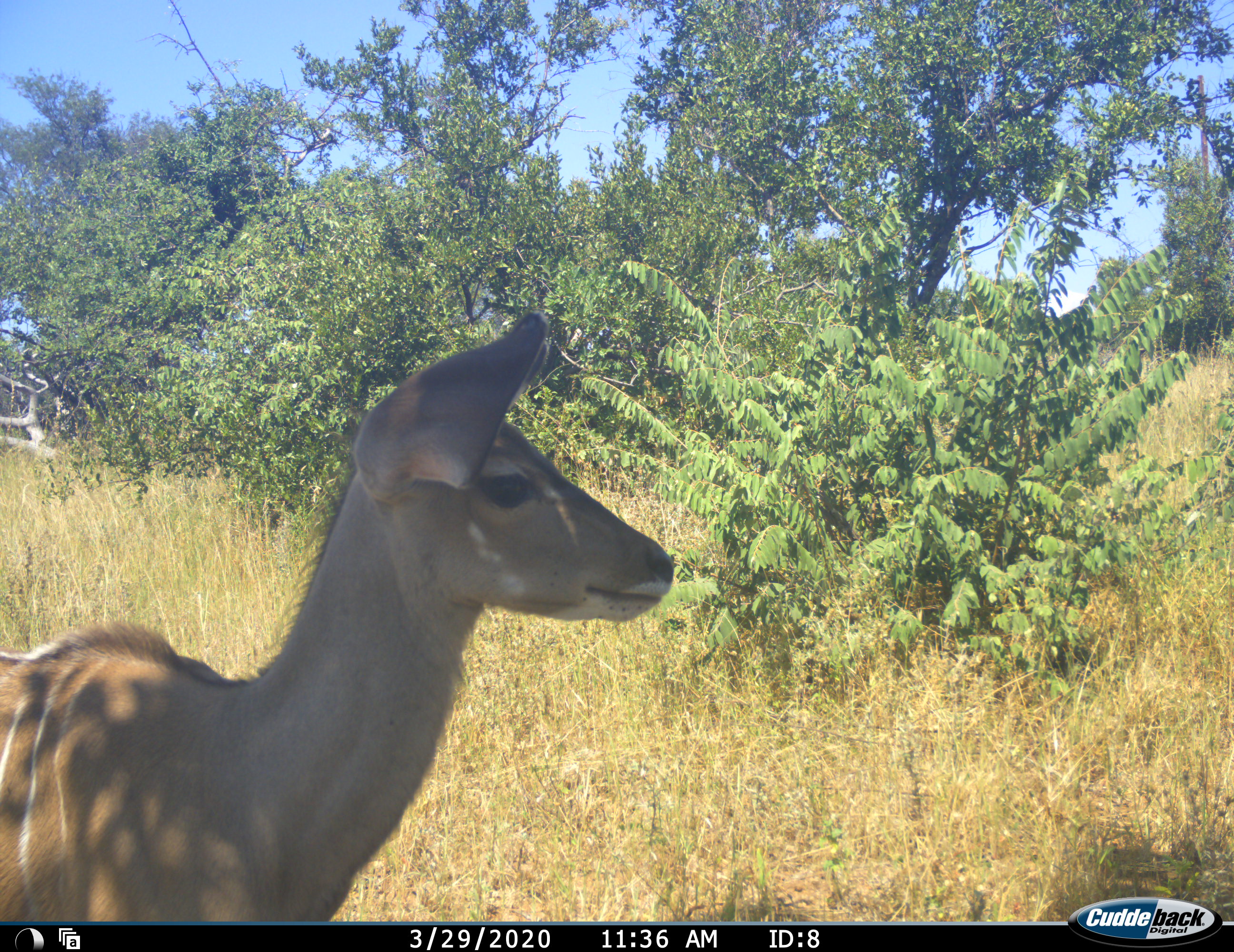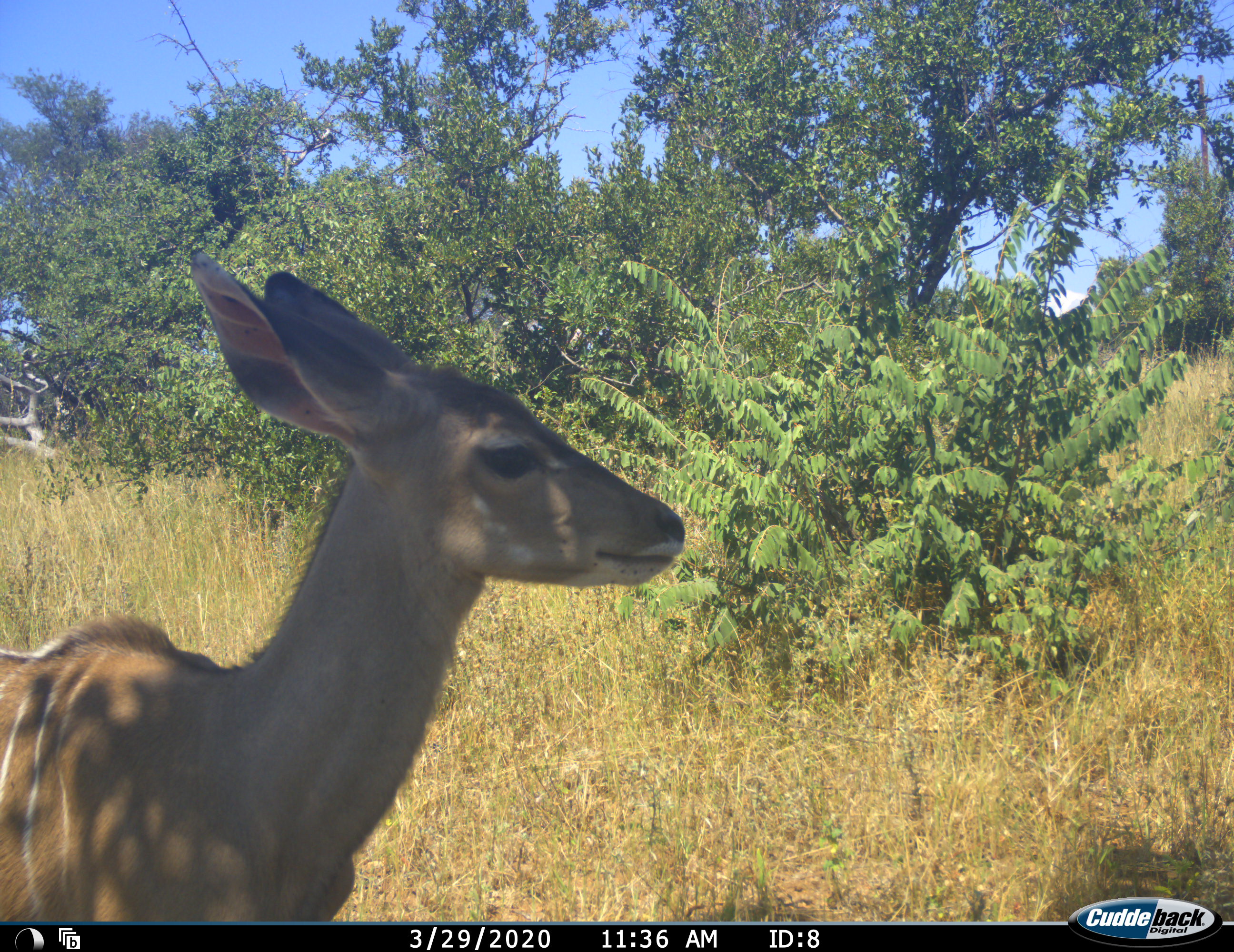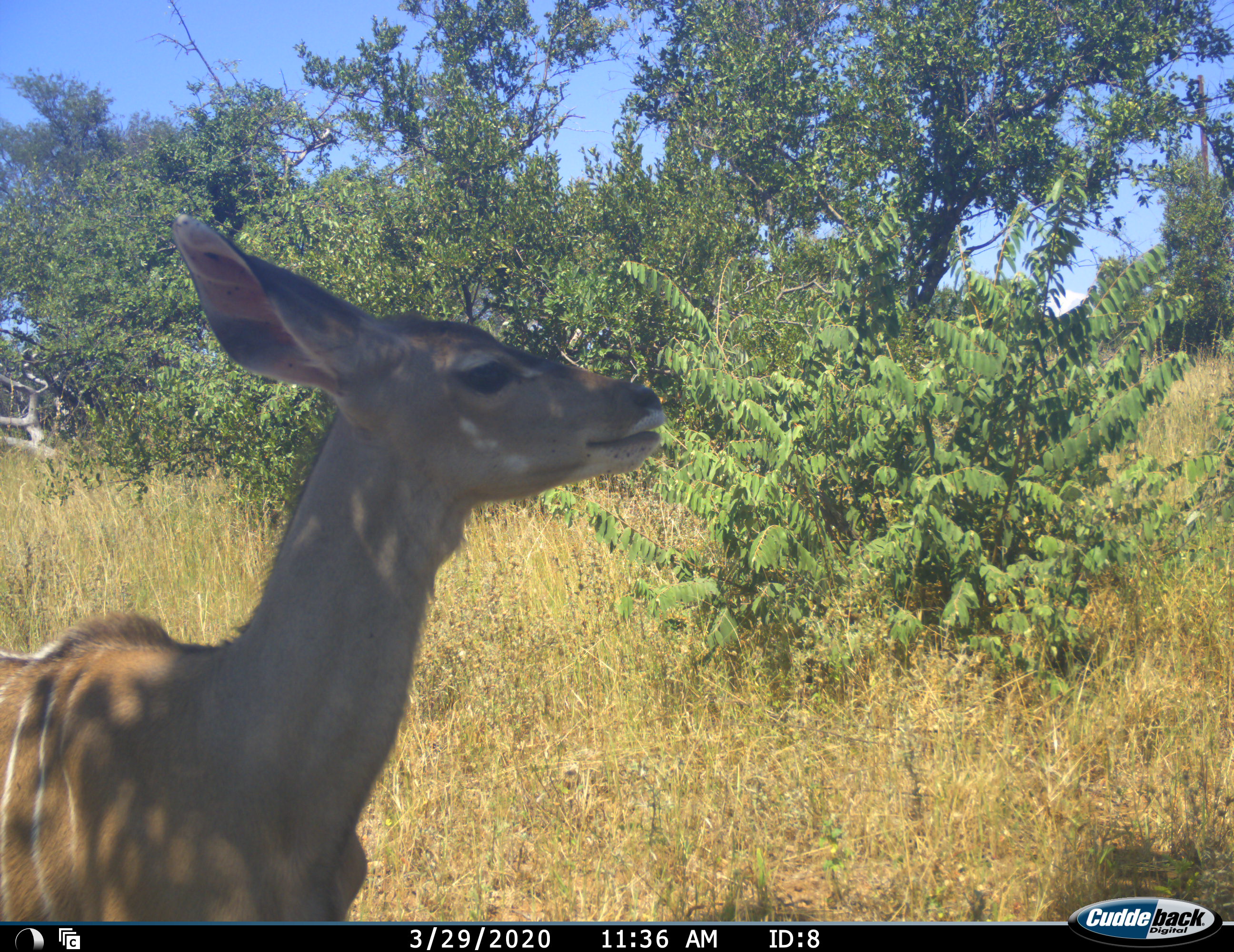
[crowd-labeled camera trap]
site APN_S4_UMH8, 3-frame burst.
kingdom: Animalia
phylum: Chordata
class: Mammalia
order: Artiodactyla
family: Bovidae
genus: Tragelaphus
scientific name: Tragelaphus angasii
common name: nyala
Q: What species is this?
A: Nyala (Tragelaphus angasii).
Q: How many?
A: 1.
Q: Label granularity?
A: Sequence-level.